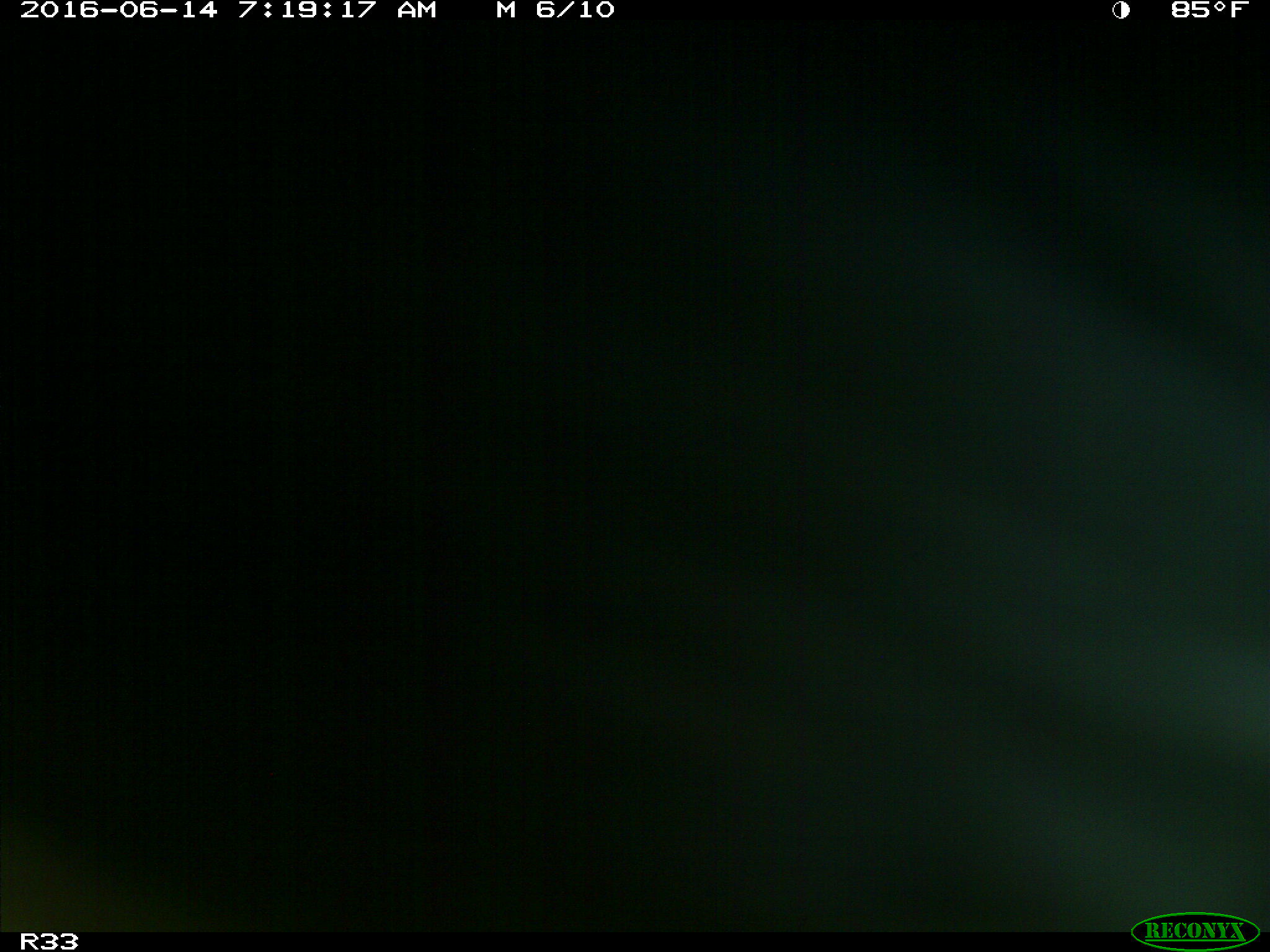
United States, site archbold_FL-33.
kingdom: Animalia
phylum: Chordata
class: Mammalia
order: Artiodactyla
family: Bovidae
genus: Bos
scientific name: Bos taurus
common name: domestic cow